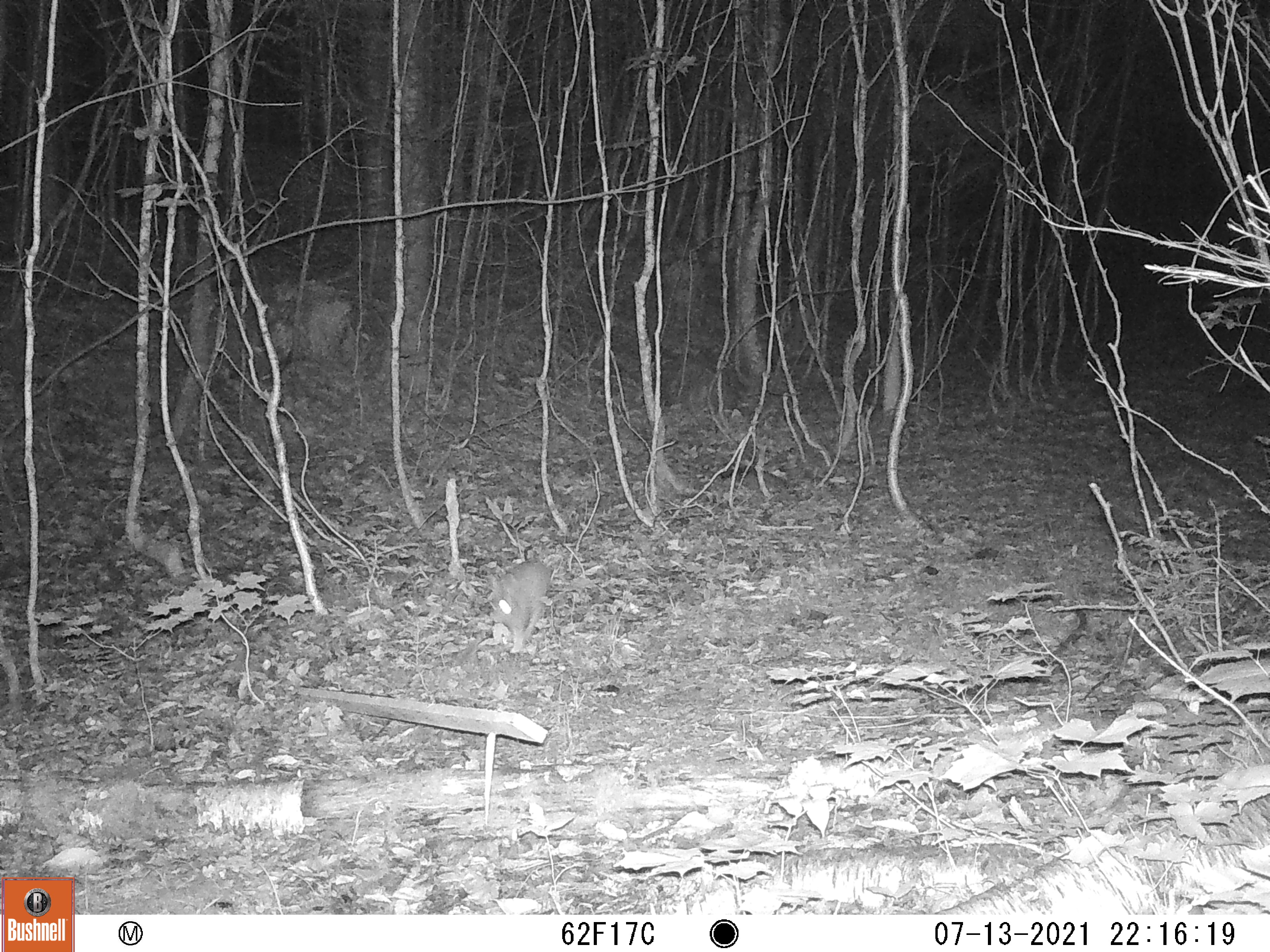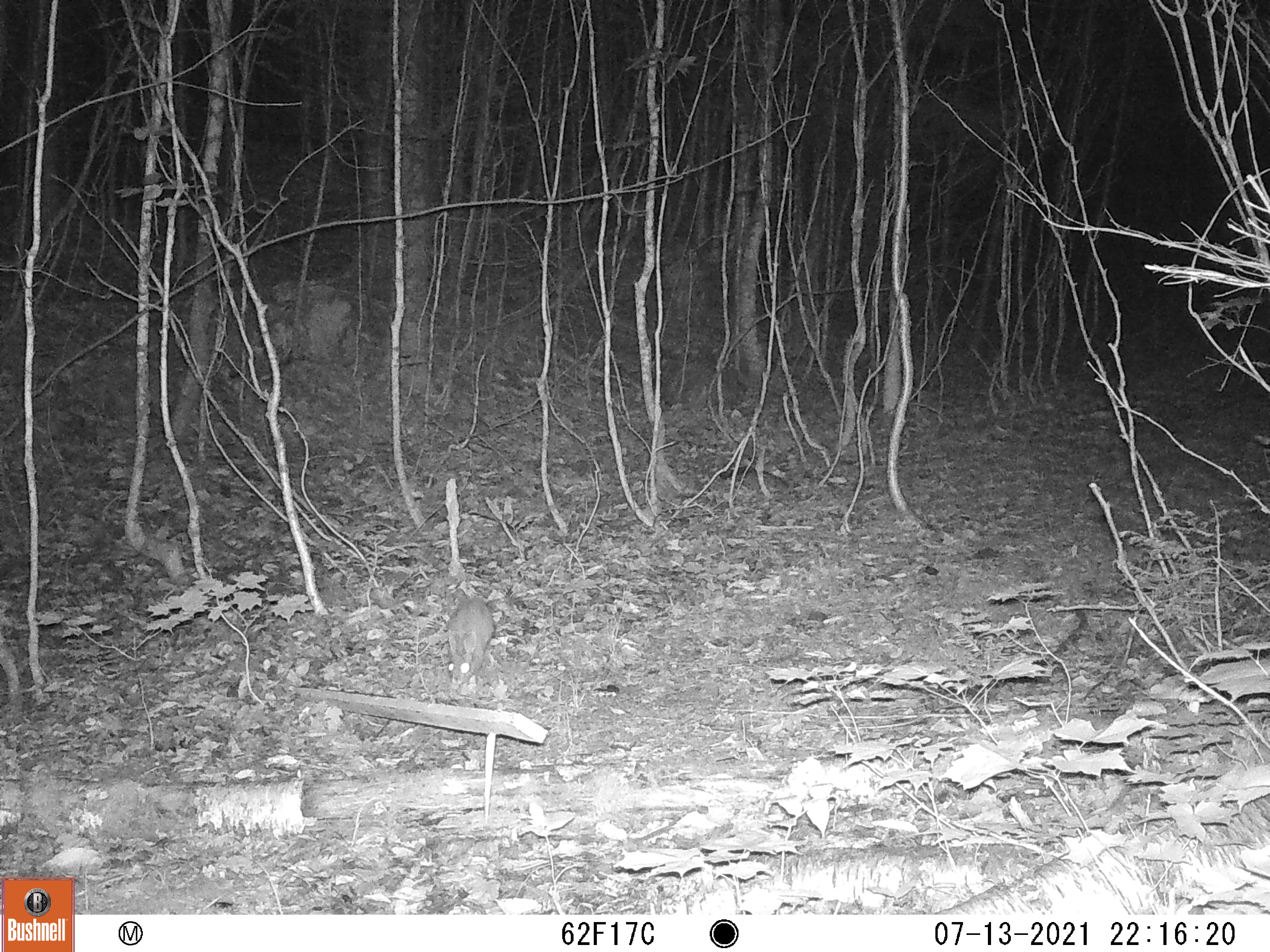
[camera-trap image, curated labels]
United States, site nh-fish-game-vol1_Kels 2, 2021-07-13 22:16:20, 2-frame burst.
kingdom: Animalia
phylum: Chordata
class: Mammalia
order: Lagomorpha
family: Leporidae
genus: Sylvilagus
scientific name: Sylvilagus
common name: cottontail rabbit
Cottontail rabbit (Sylvilagus).